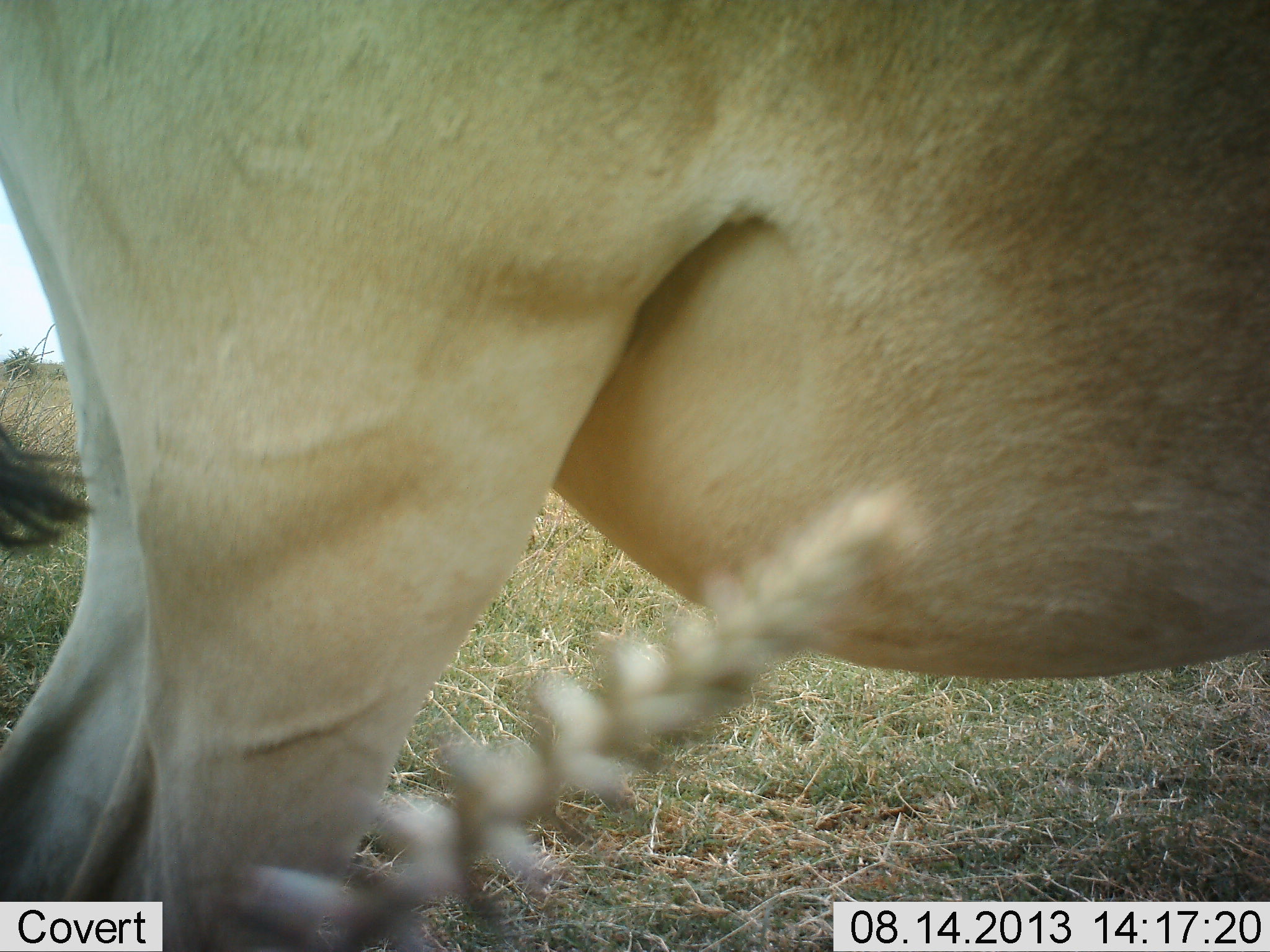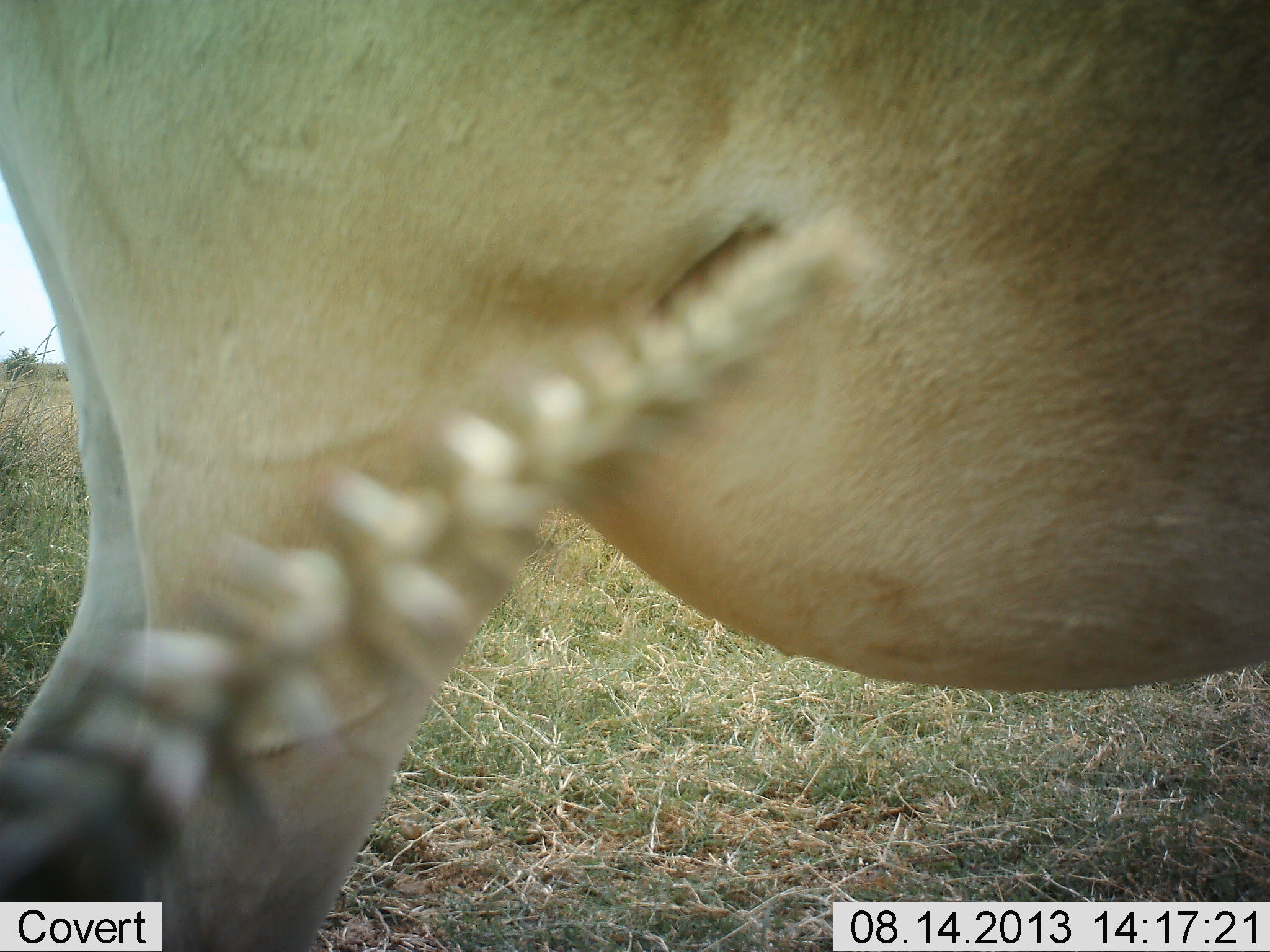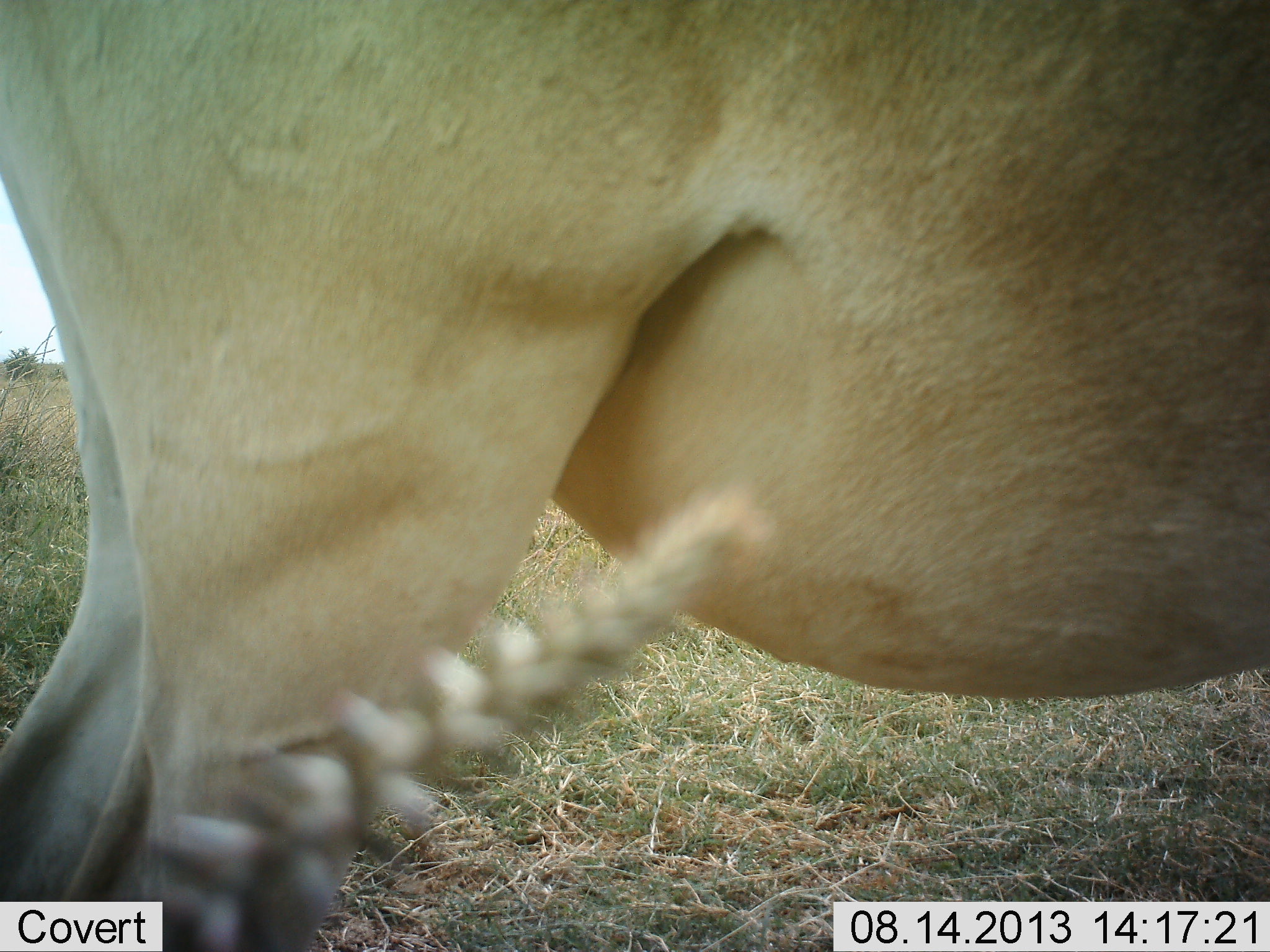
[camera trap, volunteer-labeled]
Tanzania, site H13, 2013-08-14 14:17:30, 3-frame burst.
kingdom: Animalia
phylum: Chordata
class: Mammalia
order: Artiodactyla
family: Bovidae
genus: Alcelaphus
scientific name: Alcelaphus buselaphus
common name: hartebeest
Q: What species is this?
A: Hartebeest (Alcelaphus buselaphus).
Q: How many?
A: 1.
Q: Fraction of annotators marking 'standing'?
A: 100%.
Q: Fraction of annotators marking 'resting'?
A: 0%.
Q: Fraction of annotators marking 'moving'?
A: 0%.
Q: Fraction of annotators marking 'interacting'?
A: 0%.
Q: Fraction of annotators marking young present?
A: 0%.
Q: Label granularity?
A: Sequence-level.